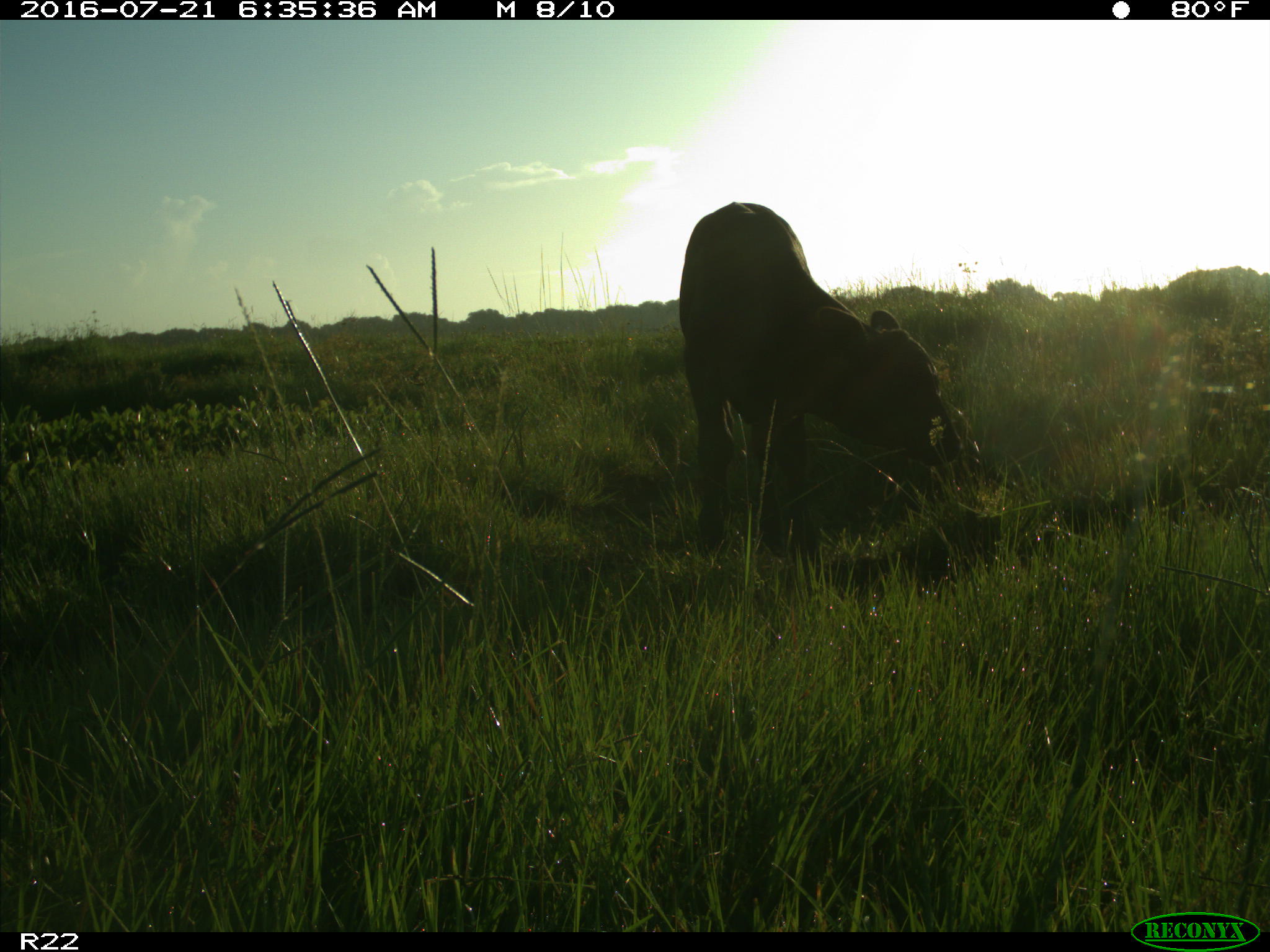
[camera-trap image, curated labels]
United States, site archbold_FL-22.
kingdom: Animalia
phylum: Chordata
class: Mammalia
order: Artiodactyla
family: Bovidae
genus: Bos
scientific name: Bos taurus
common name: domestic cow